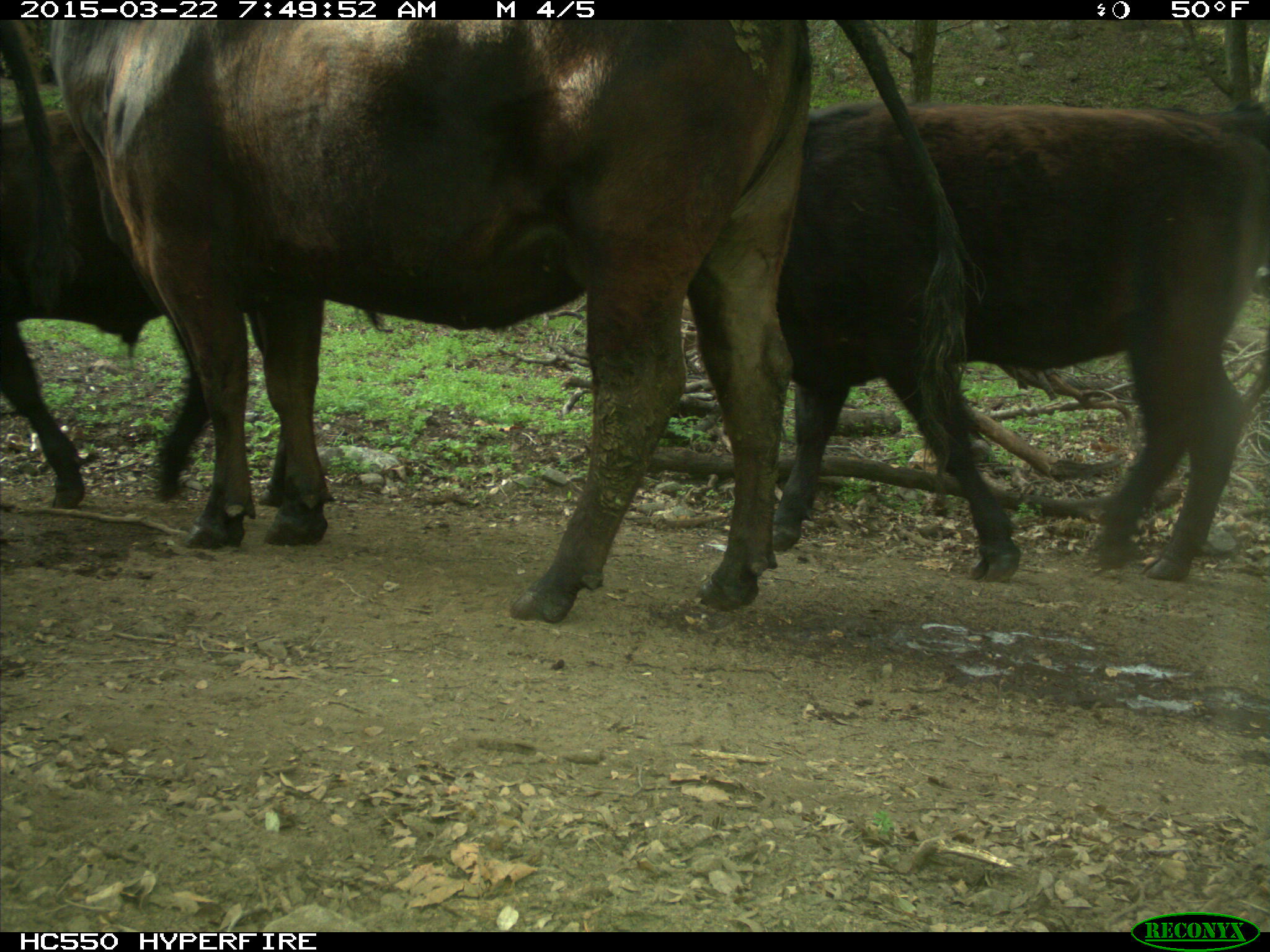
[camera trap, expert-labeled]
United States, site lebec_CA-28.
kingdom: Animalia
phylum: Chordata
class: Mammalia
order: Artiodactyla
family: Bovidae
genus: Bos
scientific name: Bos taurus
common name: domestic cow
Bos taurus (domestic cow).